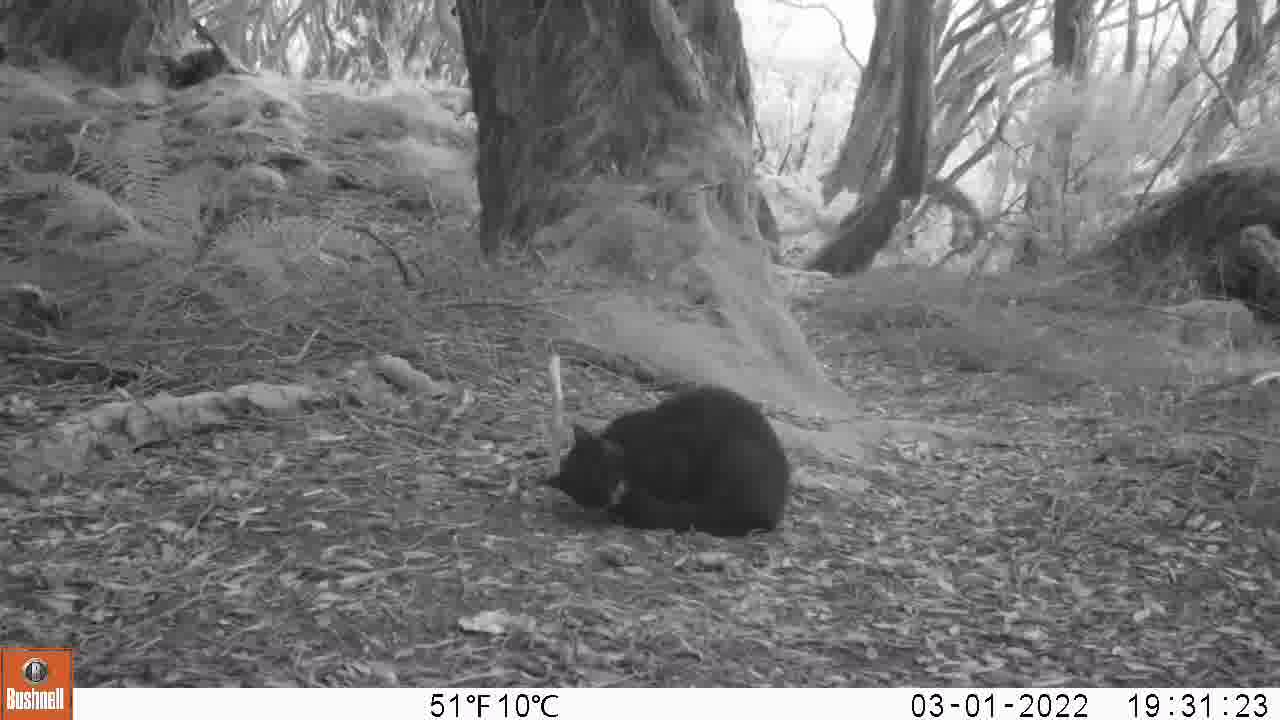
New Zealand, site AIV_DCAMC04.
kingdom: Animalia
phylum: Chordata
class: Mammalia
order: Carnivora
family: Felidae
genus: Felis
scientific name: Felis catus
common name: domestic cat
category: cat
Cat (domestic cat) (Felis catus).